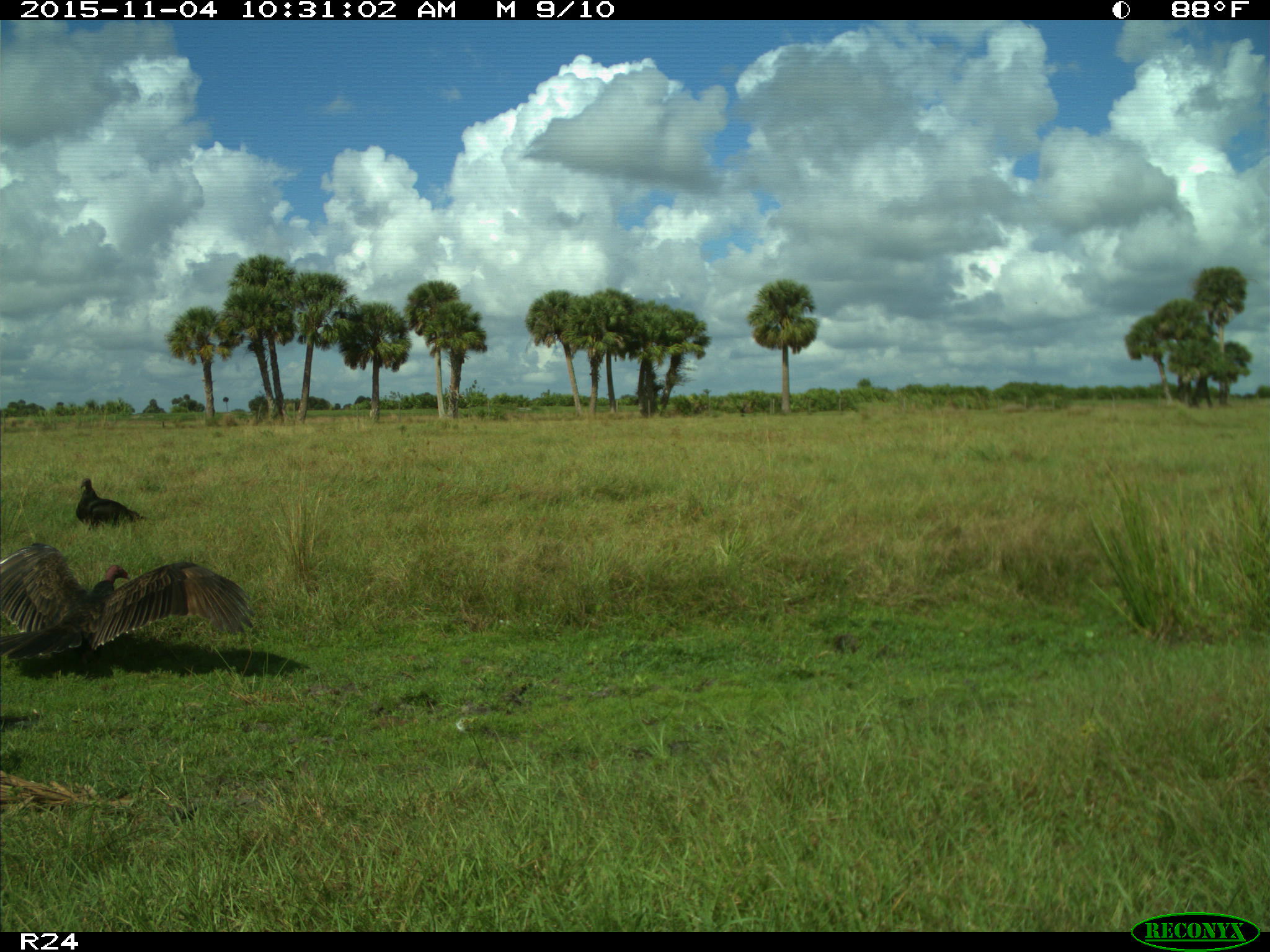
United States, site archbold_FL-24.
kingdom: Animalia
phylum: Chordata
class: Aves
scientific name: Aves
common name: birds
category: unidentified bird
Unidentified bird (birds) (Aves).